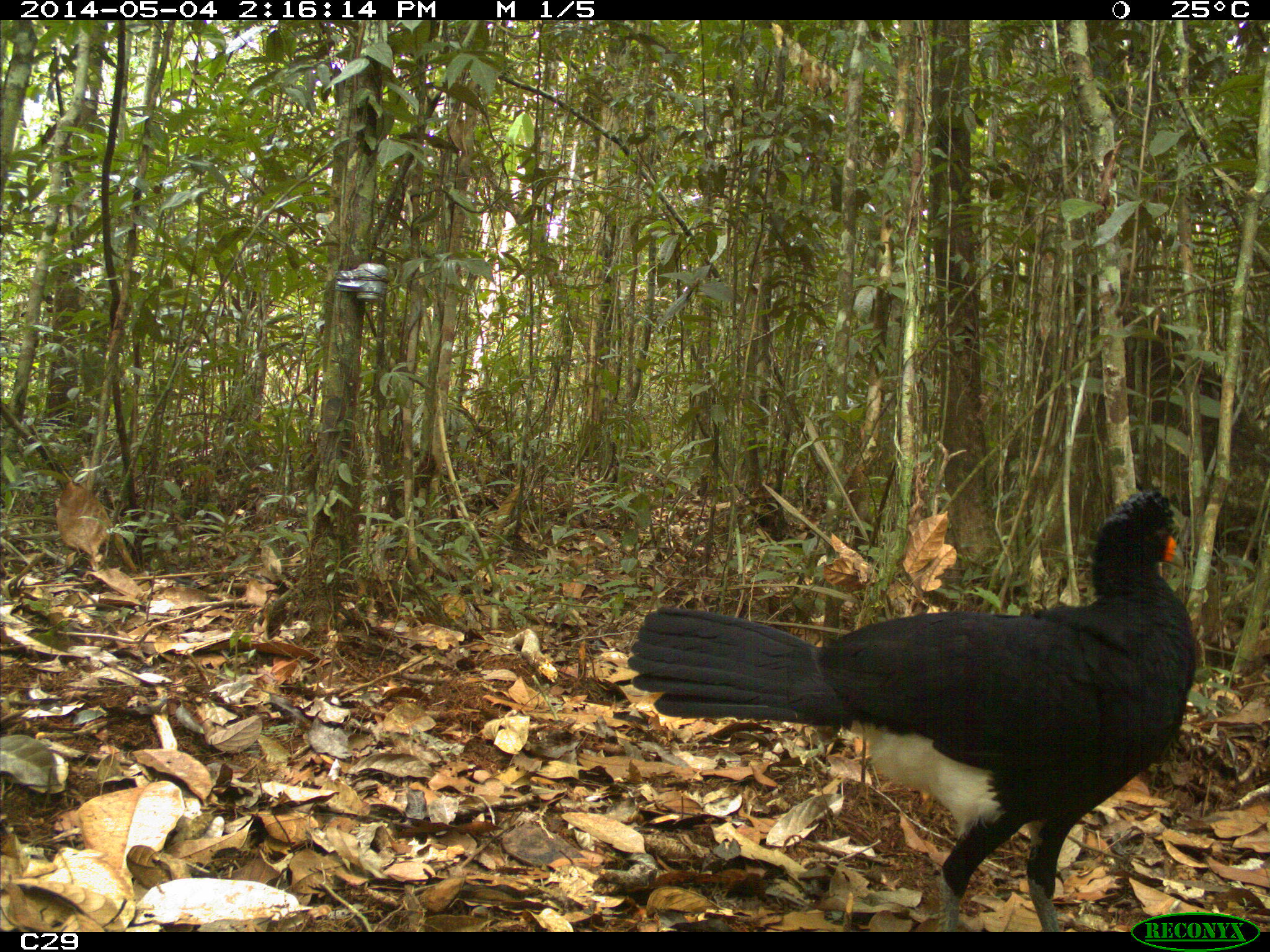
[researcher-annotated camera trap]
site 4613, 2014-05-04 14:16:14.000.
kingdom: Animalia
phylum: Chordata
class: Aves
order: Galliformes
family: Cracidae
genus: Crax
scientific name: Crax alector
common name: black curassow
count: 2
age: adult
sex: female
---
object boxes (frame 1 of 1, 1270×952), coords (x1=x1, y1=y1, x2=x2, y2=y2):
crax alector: (x1=628, y1=493, x2=1194, y2=930)